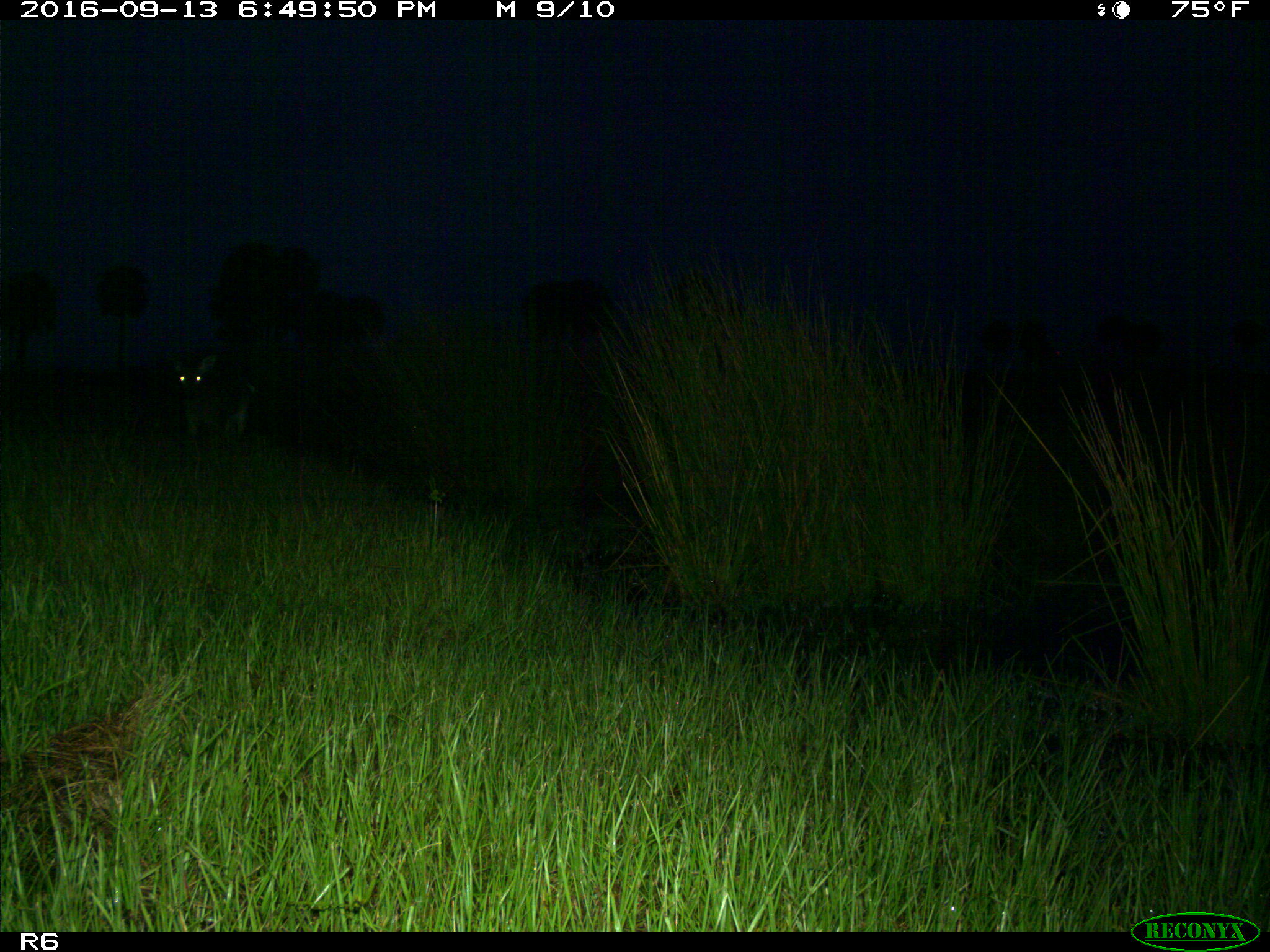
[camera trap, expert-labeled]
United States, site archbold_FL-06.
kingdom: Animalia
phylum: Chordata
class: Mammalia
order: Artiodactyla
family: Cervidae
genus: Odocoileus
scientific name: Odocoileus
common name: deer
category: unidentified deer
Unidentified deer (deer) (Odocoileus).